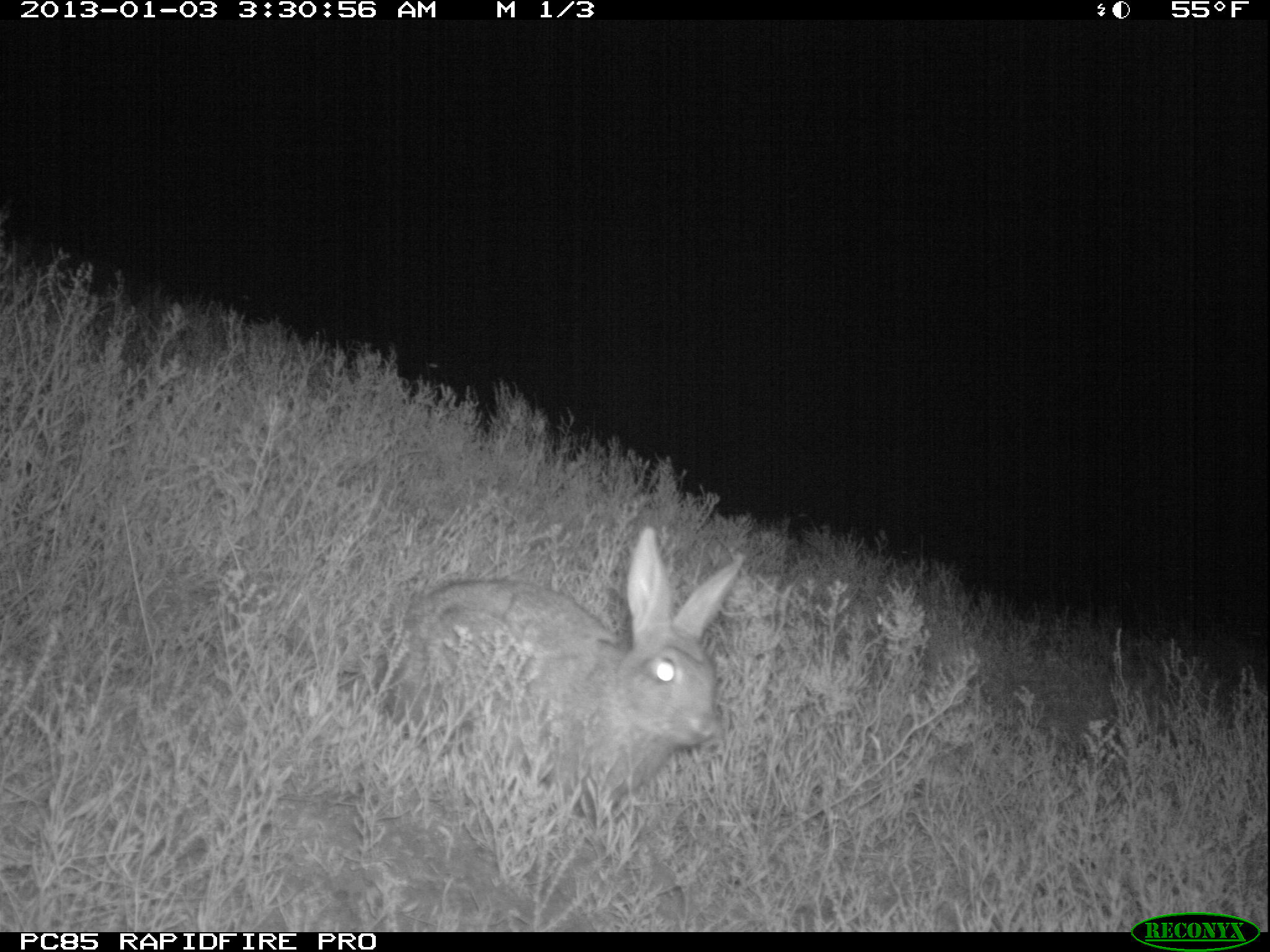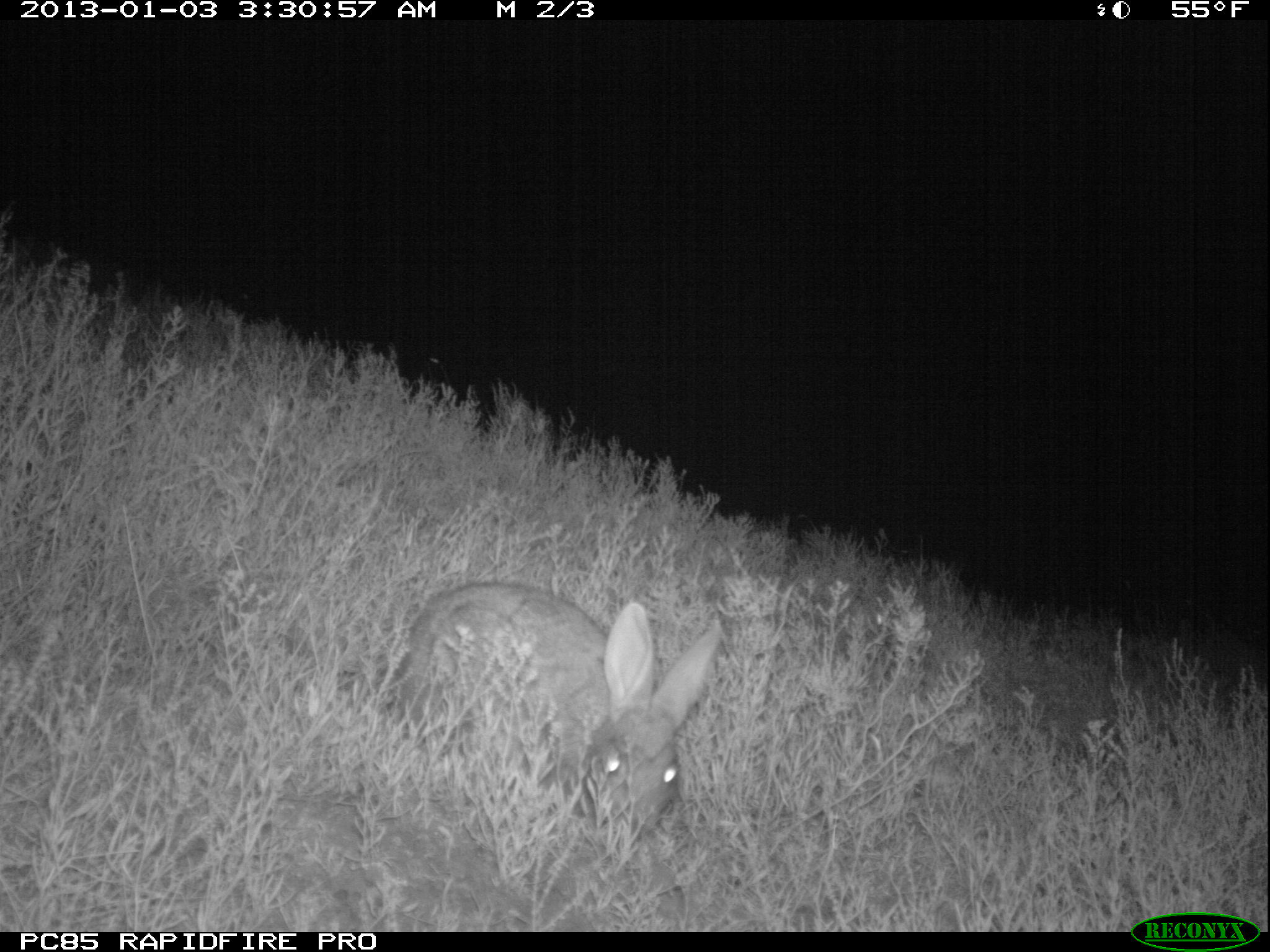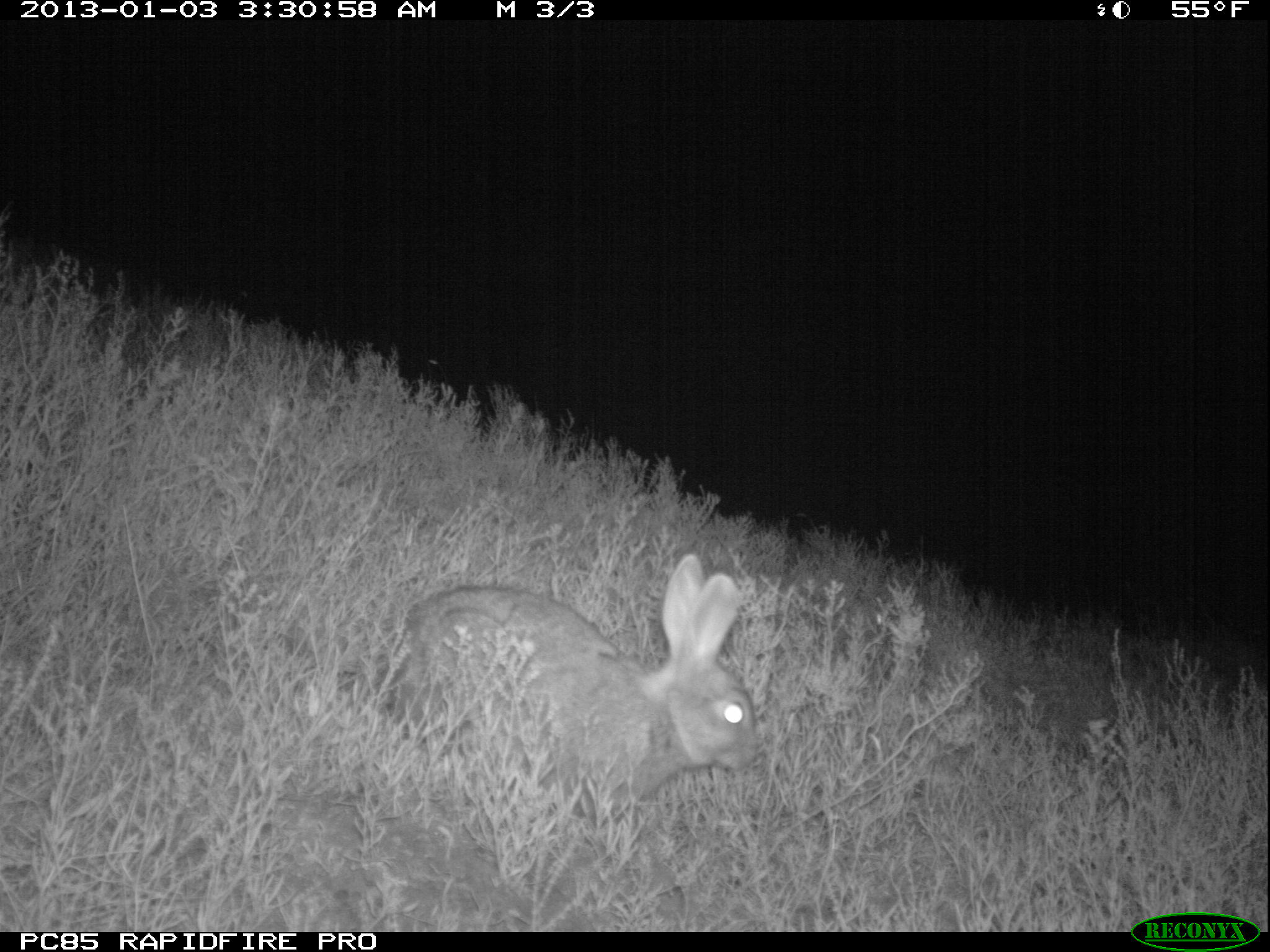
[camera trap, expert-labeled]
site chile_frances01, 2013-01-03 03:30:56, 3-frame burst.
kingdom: Animalia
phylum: Chordata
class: Mammalia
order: Lagomorpha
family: Leporidae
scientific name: Leporidae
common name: rabbits and hares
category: rabbit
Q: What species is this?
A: Rabbit (rabbits and hares) (Leporidae).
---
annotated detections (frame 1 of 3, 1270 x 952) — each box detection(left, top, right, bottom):
rabbit: detection(374, 529, 739, 832)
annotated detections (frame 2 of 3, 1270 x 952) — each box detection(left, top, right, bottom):
rabbit: detection(381, 578, 721, 859)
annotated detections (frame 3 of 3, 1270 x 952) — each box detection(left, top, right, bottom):
rabbit: detection(384, 554, 761, 837)